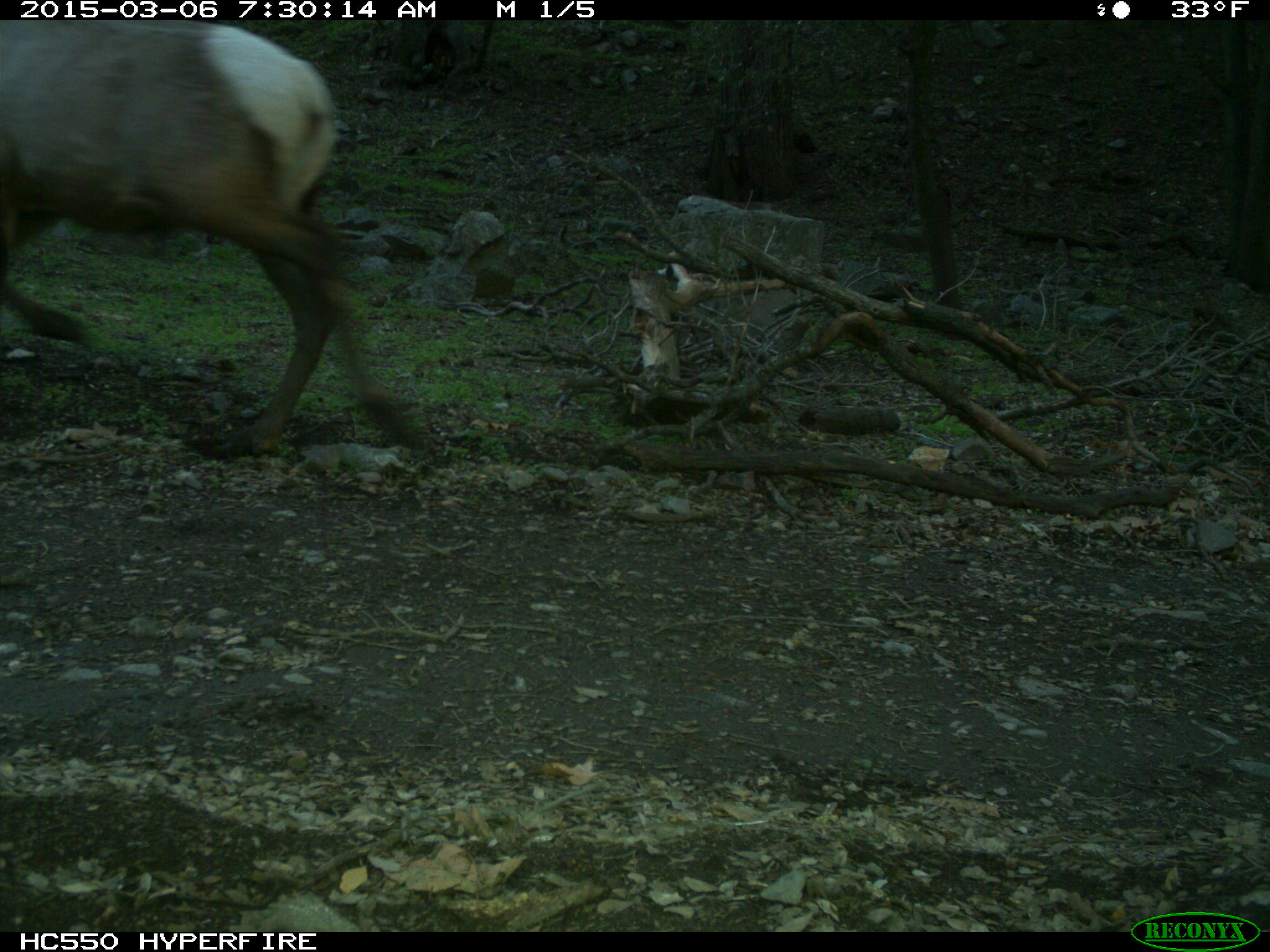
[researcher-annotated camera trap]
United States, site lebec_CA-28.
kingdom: Animalia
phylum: Chordata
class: Mammalia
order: Artiodactyla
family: Cervidae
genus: Cervus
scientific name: Cervus canadensis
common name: elk